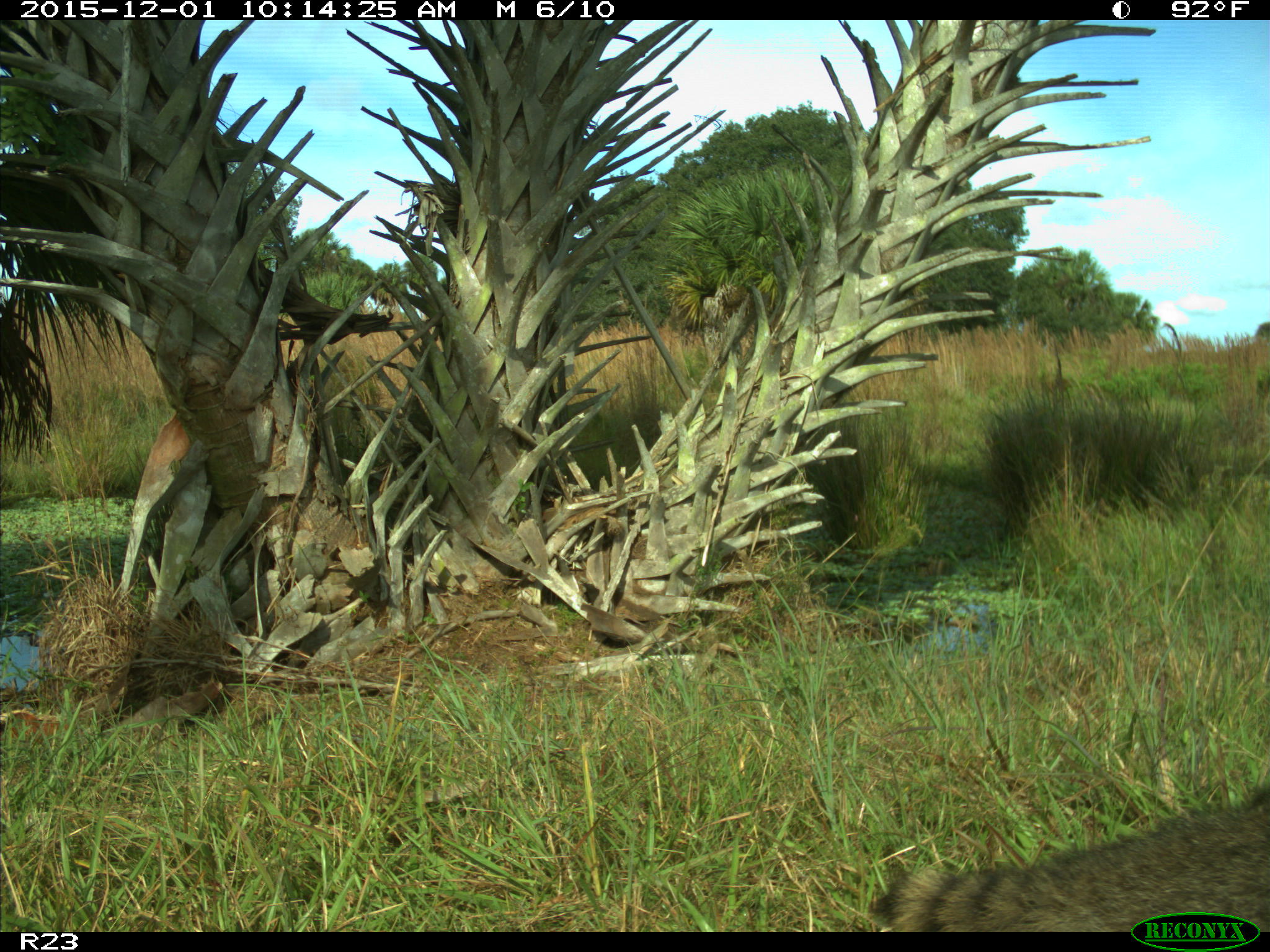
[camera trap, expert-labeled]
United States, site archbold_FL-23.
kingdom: Animalia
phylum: Chordata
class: Mammalia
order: Carnivora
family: Procyonidae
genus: Procyon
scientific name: Procyon lotor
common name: common raccoon